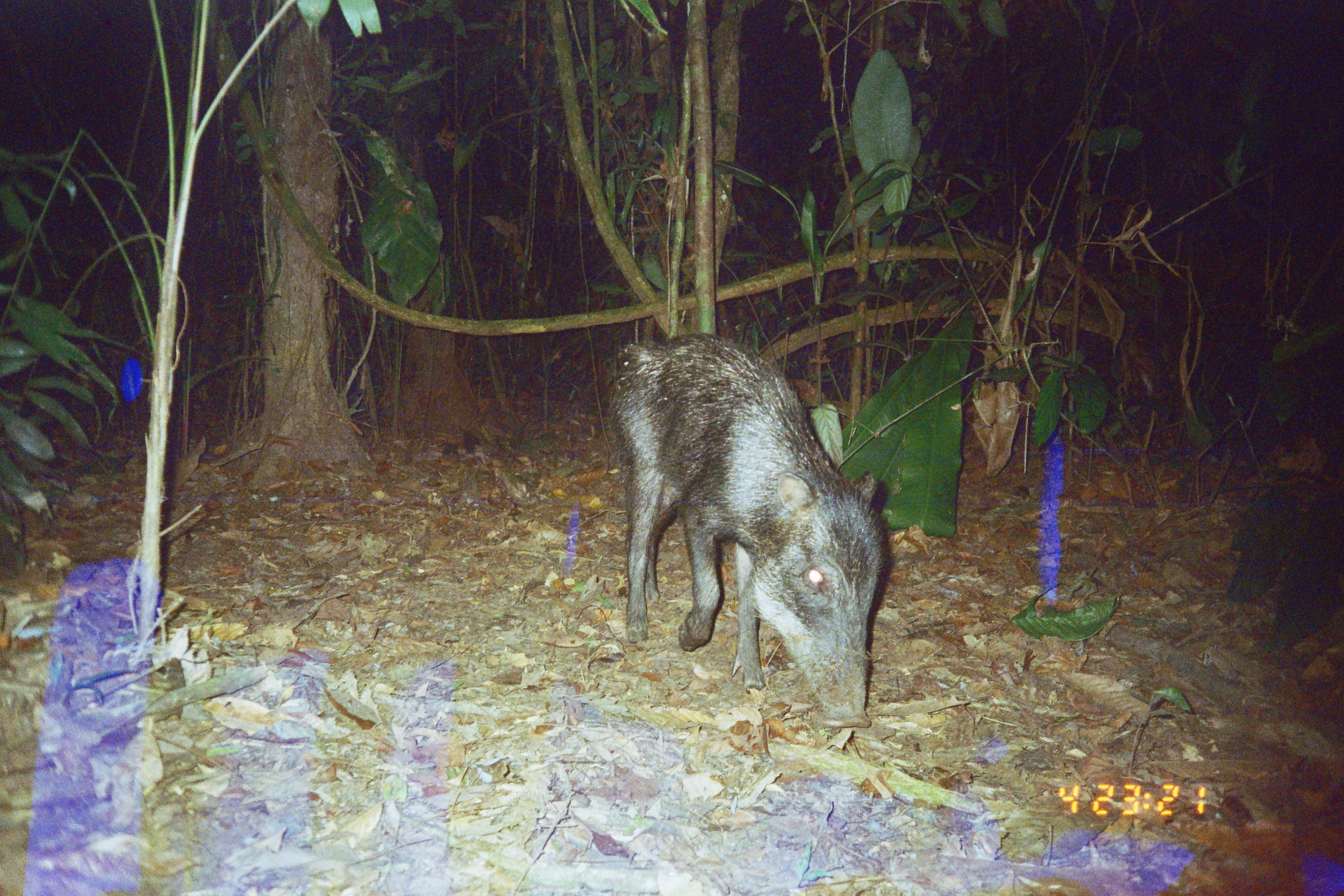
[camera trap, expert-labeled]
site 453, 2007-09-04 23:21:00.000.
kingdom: Animalia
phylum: Chordata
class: Mammalia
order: Artiodactyla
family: Tayassuidae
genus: Tayassu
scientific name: Tayassu pecari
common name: white-lipped peccary